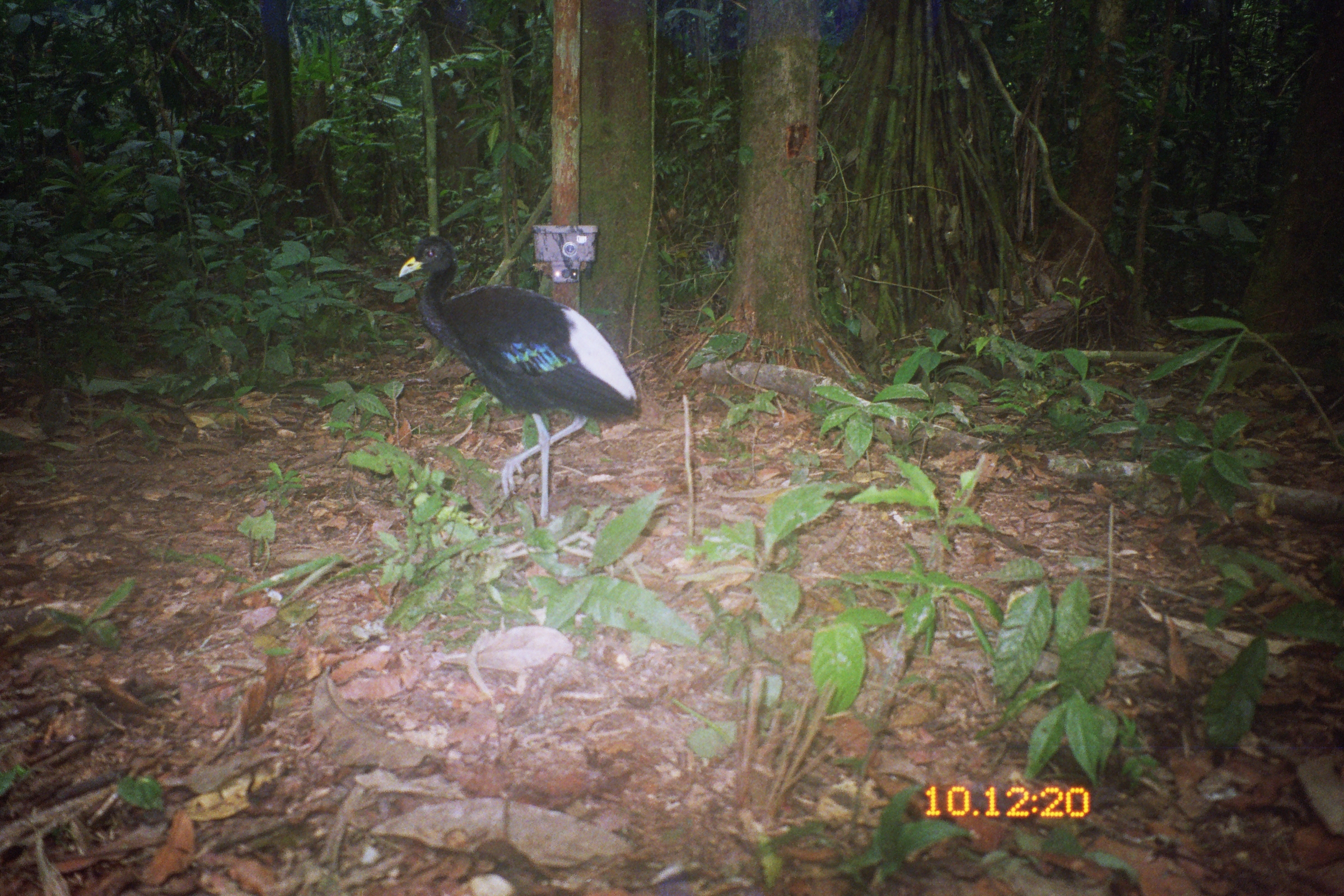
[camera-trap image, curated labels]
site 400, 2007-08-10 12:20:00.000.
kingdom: Animalia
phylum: Chordata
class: Aves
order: Gruiformes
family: Psophiidae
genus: Psophia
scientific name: Psophia leucoptera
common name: pale-winged trumpeter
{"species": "Psophia leucoptera (pale-winged trumpeter)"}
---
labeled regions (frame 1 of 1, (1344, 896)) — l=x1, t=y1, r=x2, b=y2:
psophia leucoptera: l=396, t=234, r=638, b=577